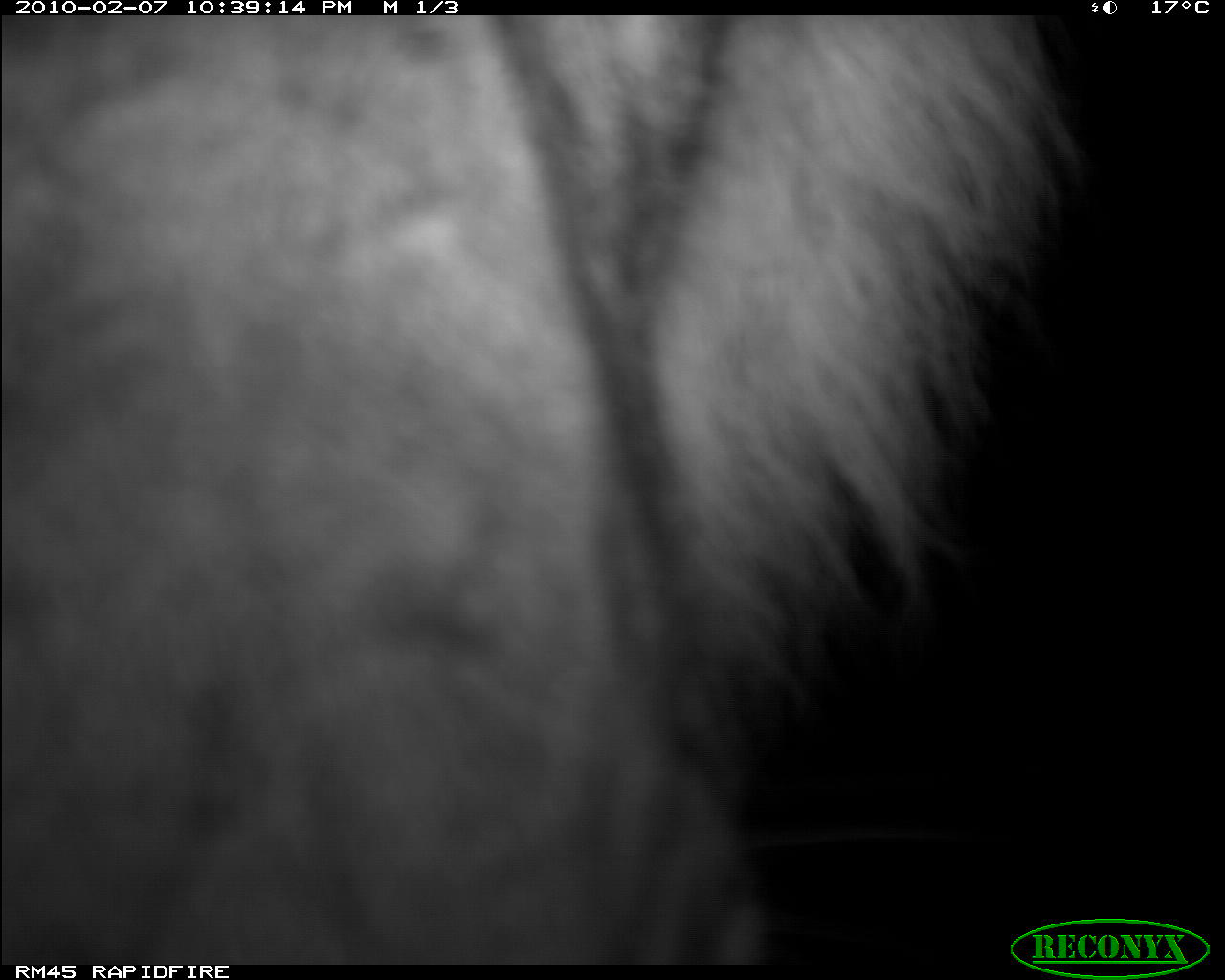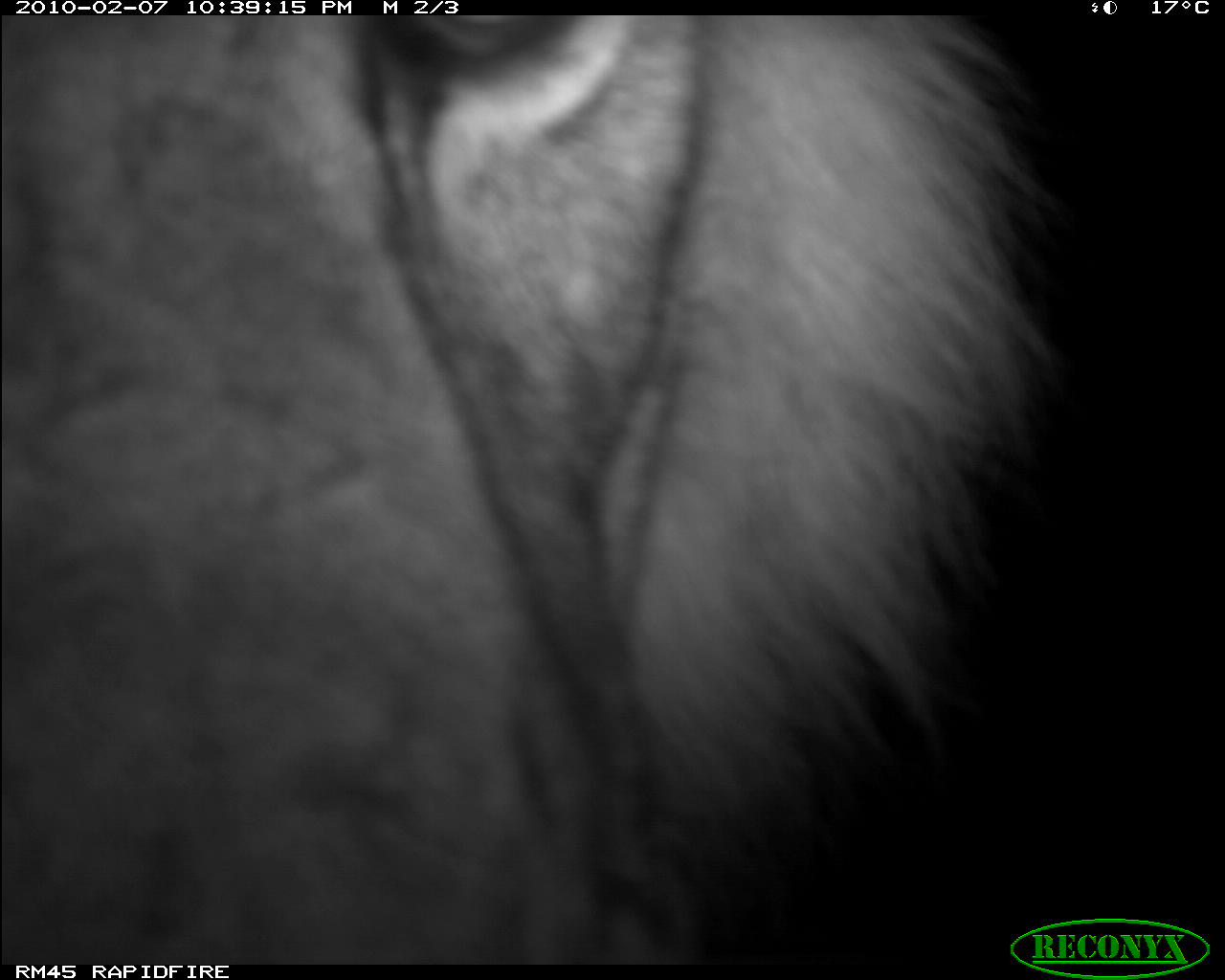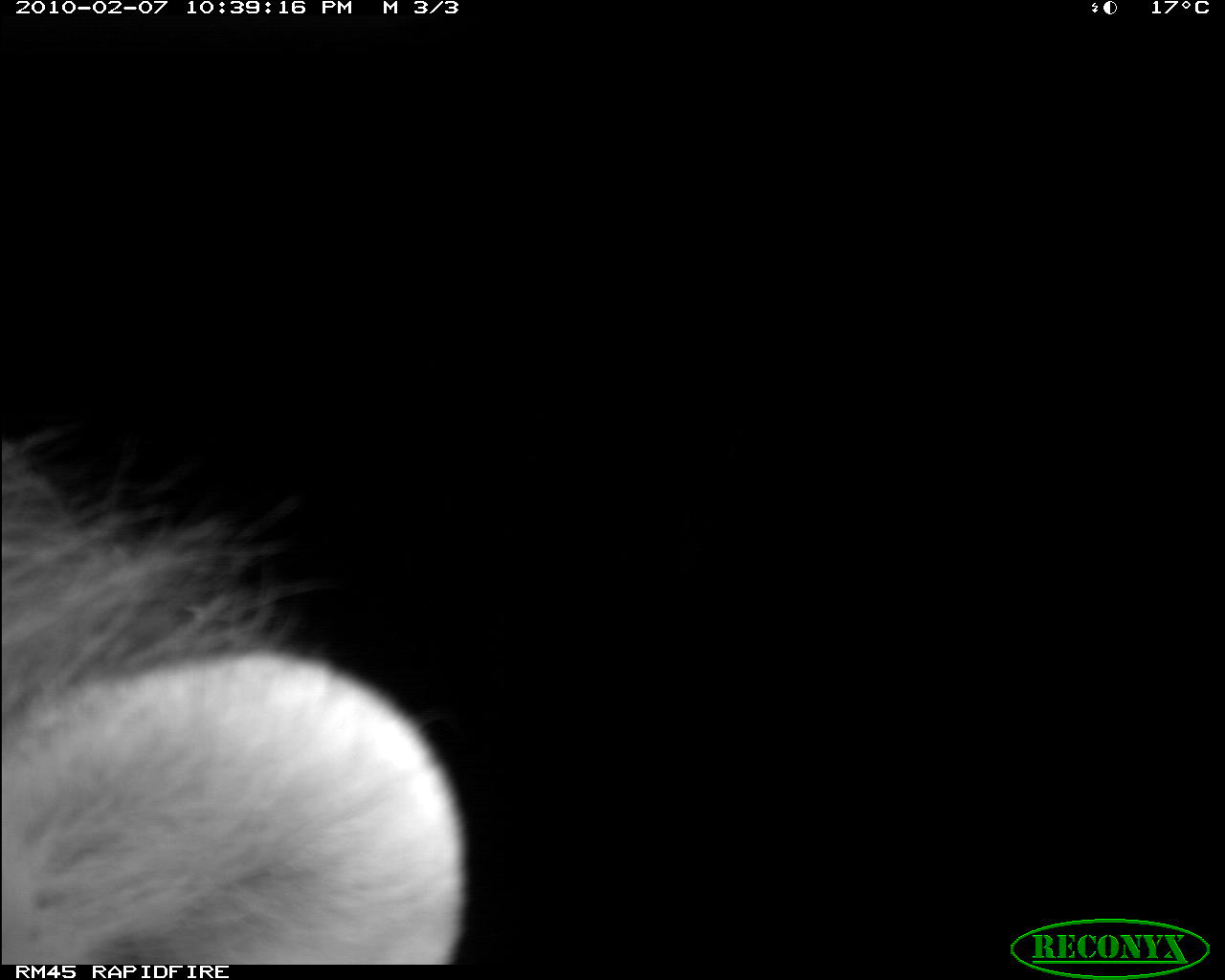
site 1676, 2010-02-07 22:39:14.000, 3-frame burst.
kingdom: Animalia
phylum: Chordata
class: Mammalia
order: Carnivora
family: Felidae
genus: Panthera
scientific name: Panthera leo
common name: lion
Panthera leo (lion), count 1.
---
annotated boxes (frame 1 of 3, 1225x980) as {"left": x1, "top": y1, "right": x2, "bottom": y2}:
panthera leo: {"left": 3, "top": 17, "right": 1078, "bottom": 966}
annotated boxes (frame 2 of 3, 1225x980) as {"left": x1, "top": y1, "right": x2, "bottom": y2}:
panthera leo: {"left": 2, "top": 18, "right": 1064, "bottom": 964}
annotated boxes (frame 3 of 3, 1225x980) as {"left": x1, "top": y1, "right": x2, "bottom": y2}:
panthera leo: {"left": 2, "top": 433, "right": 464, "bottom": 963}